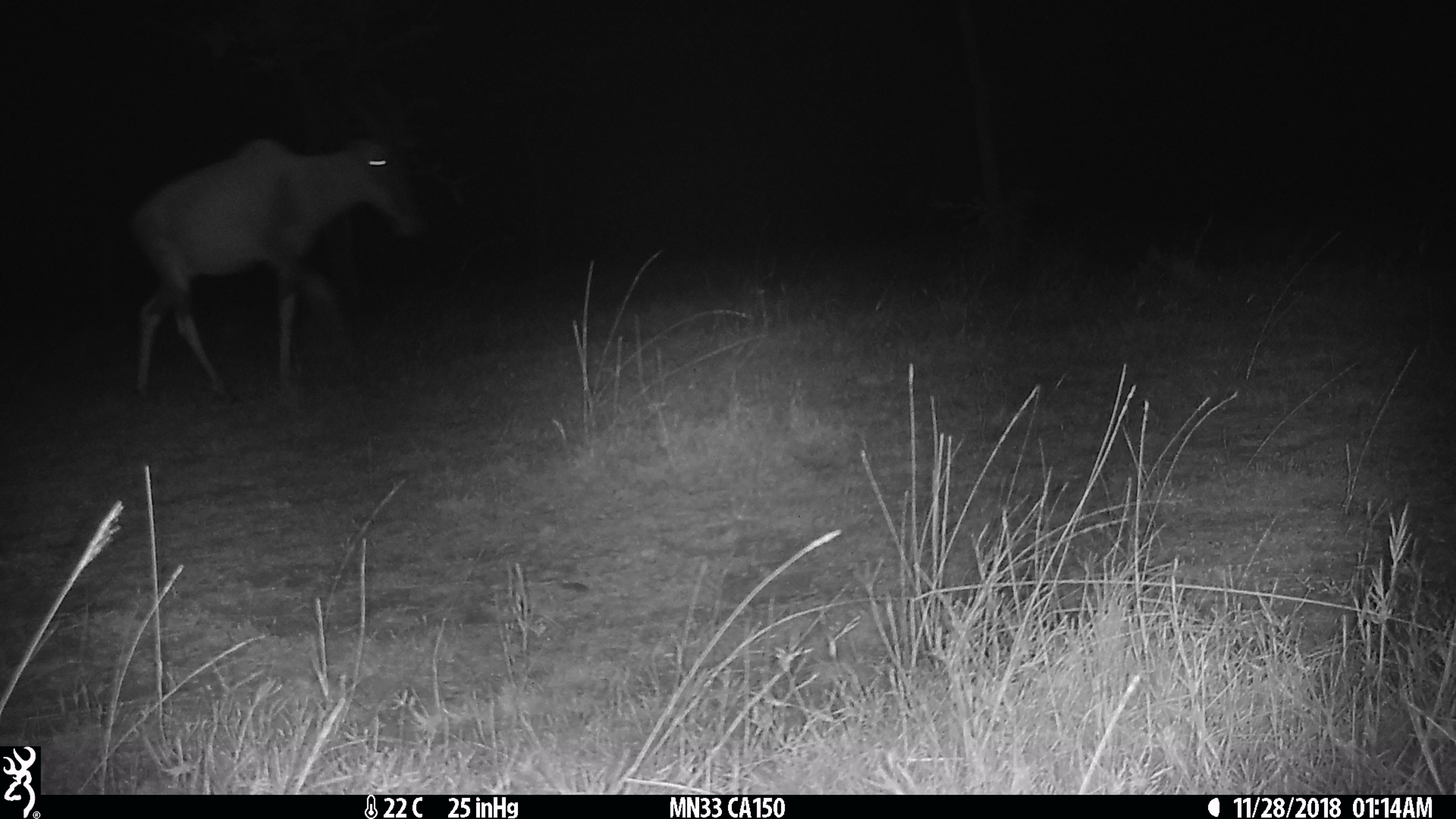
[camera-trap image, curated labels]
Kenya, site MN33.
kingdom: Animalia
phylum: Chordata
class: Mammalia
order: Artiodactyla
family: Bovidae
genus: Damaliscus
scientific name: Damaliscus lunatus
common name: topi